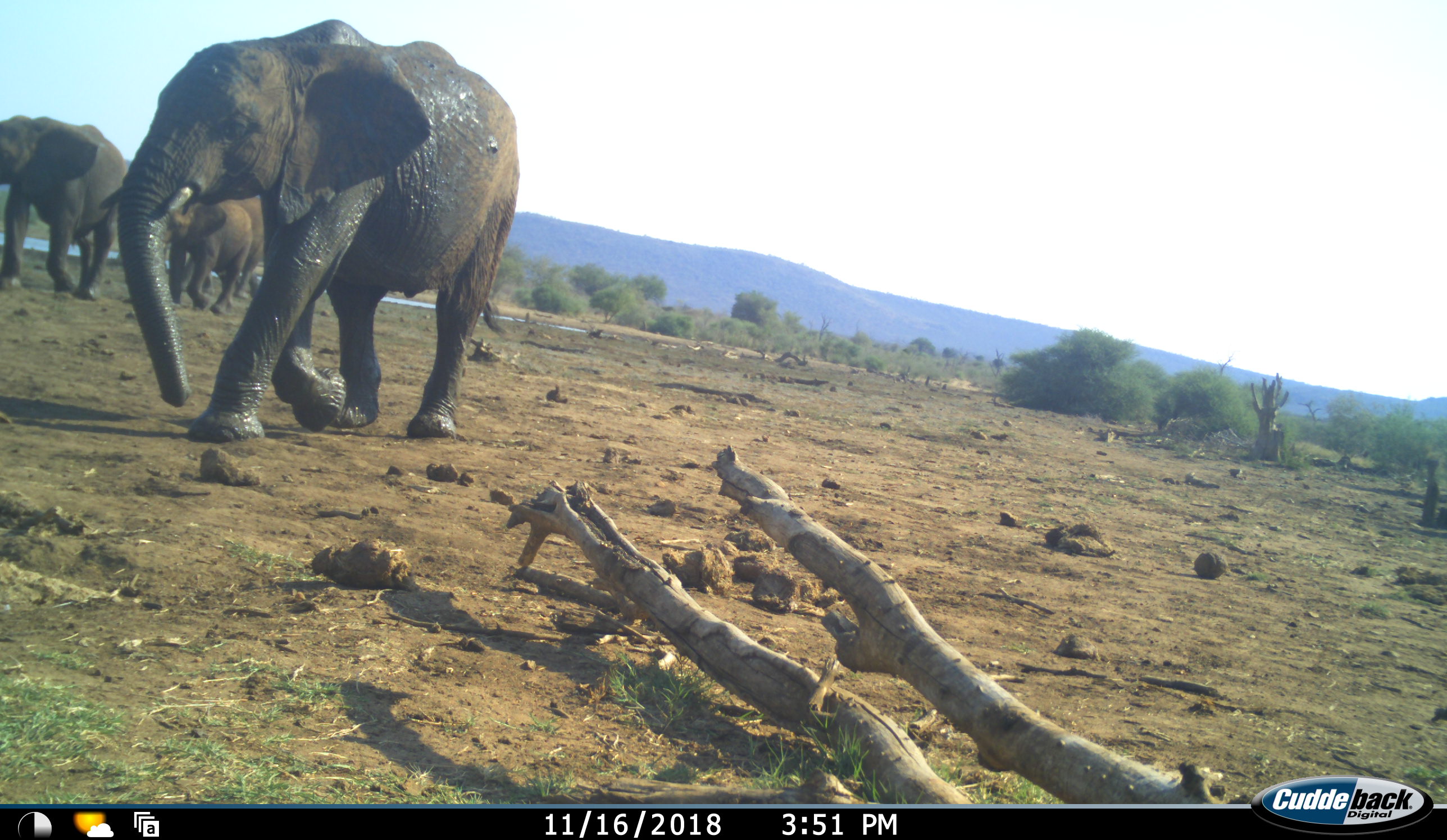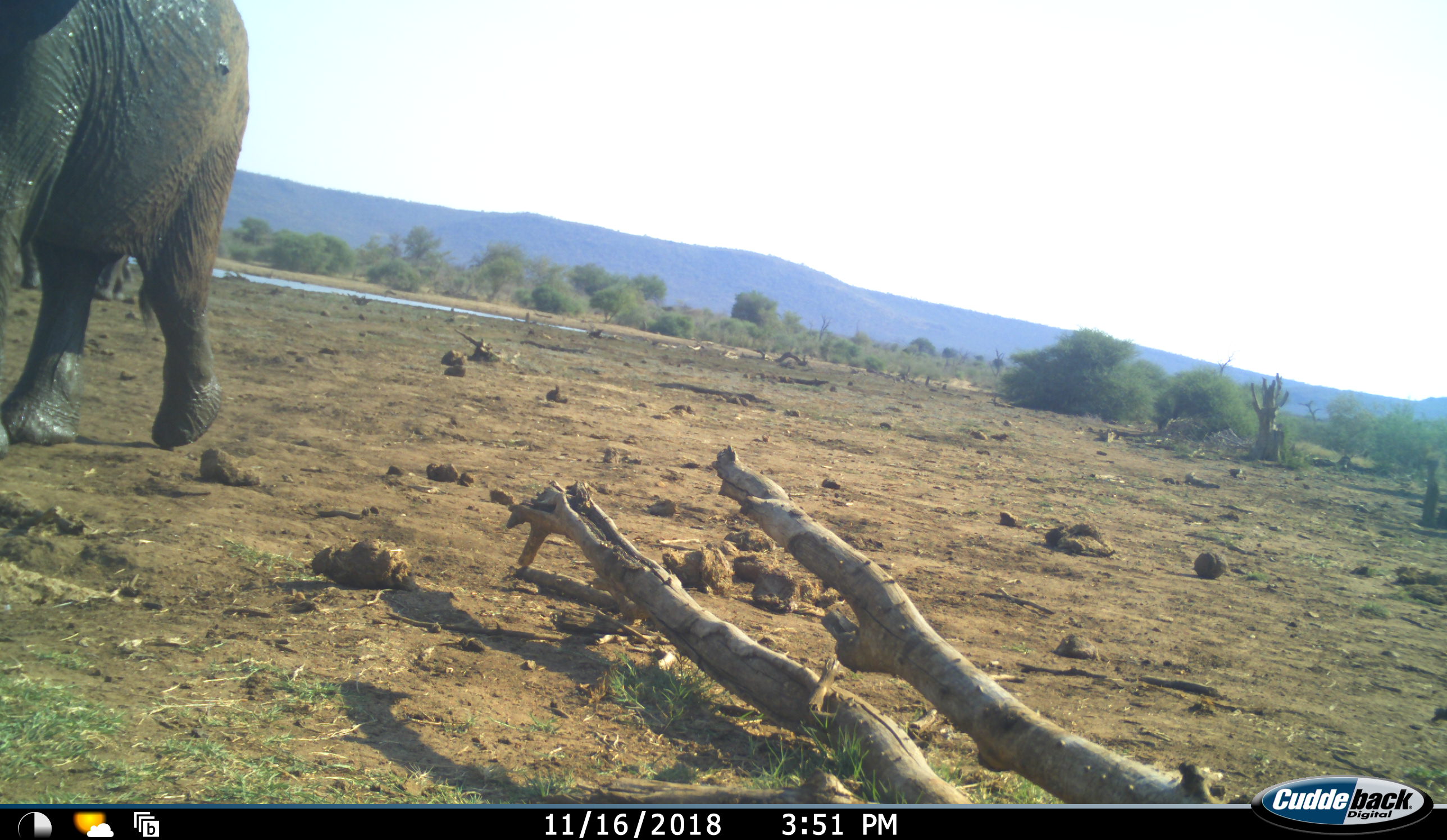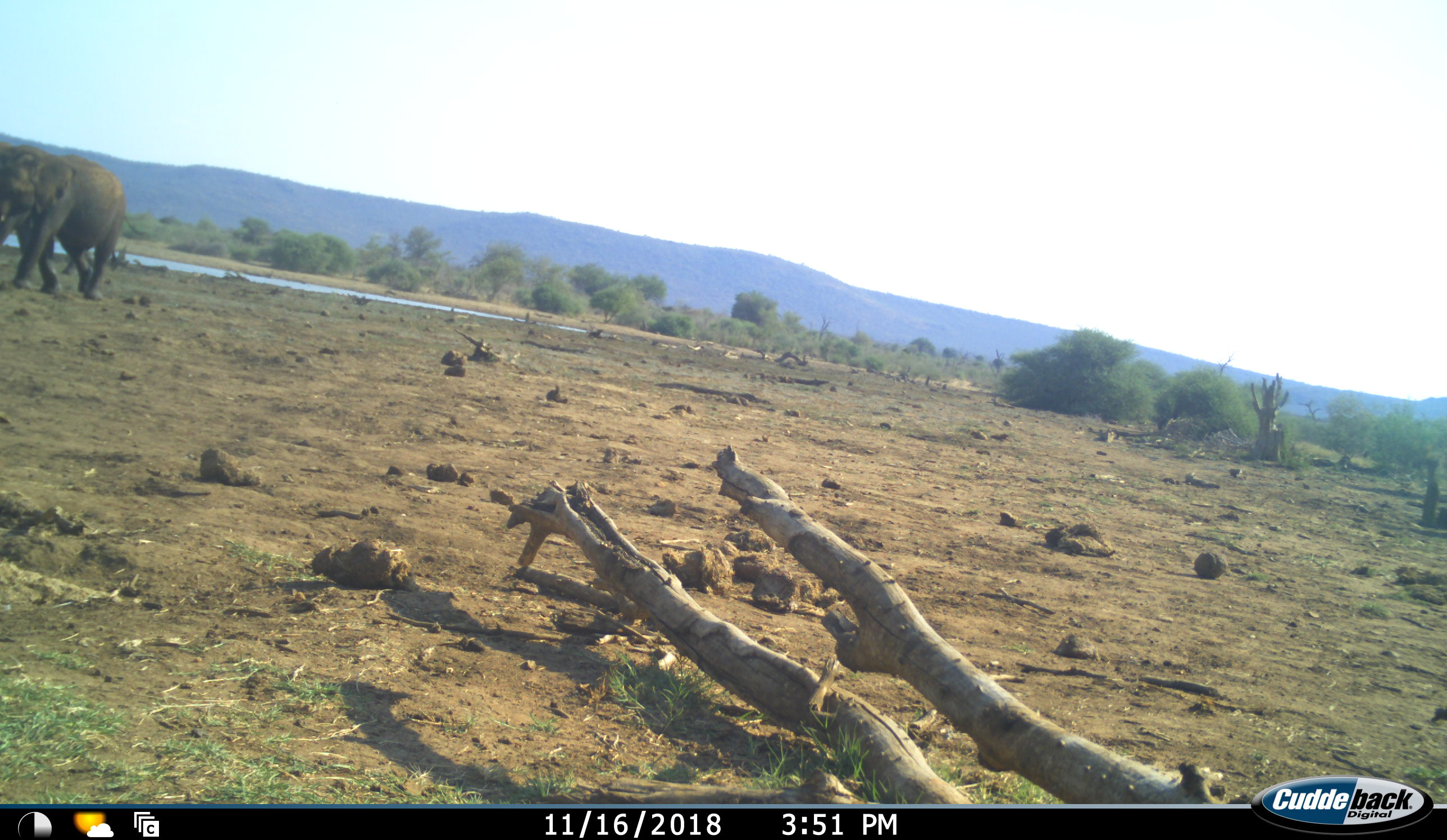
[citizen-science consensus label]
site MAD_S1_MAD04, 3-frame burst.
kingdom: Animalia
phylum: Chordata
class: Mammalia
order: Proboscidea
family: Elephantidae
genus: Loxodonta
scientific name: Loxodonta africana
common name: african bush elephant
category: elephant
Elephant (african bush elephant) (Loxodonta africana), count 4. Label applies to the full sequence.